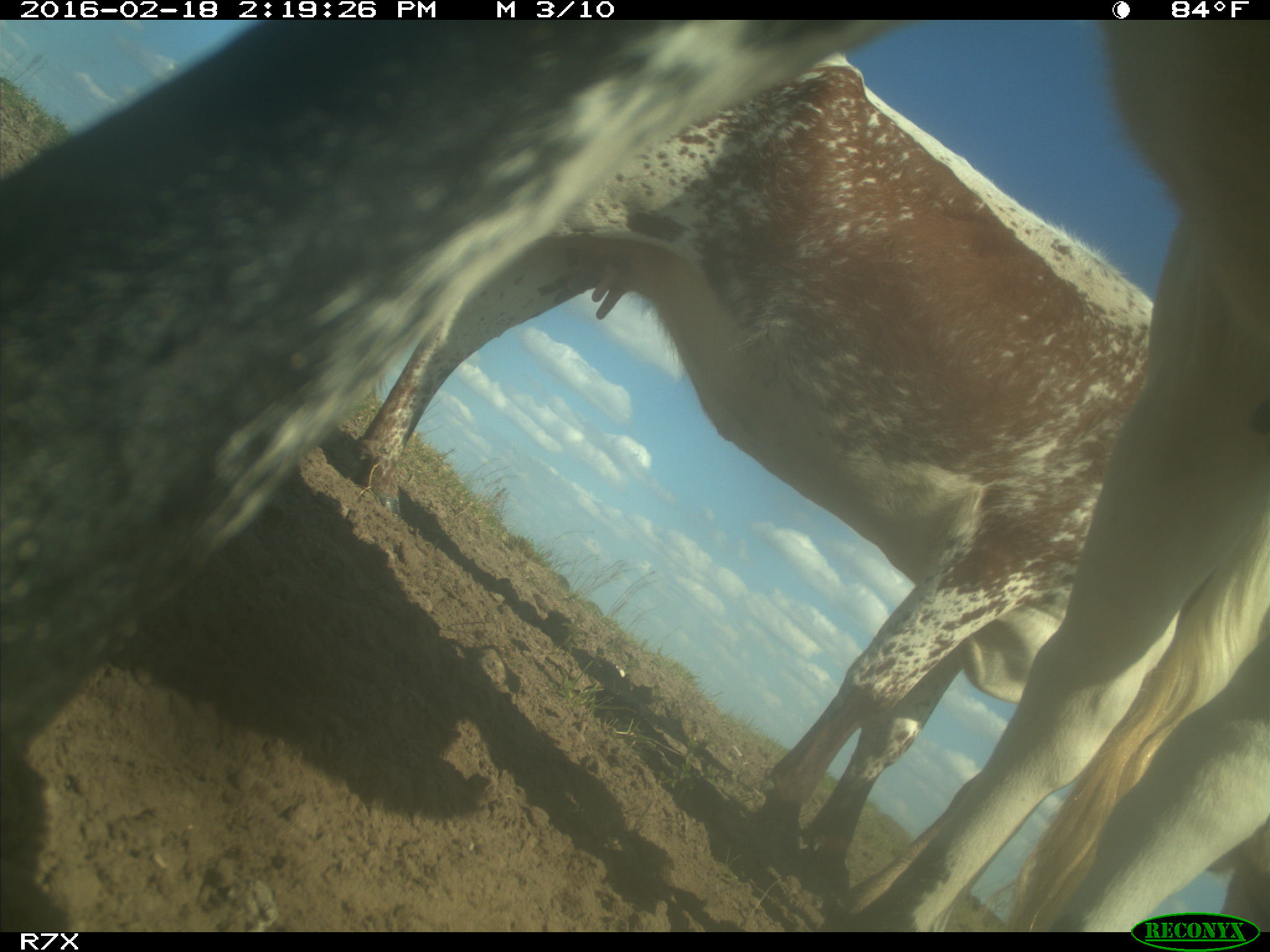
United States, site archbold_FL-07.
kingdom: Animalia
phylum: Chordata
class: Mammalia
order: Artiodactyla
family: Bovidae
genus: Bos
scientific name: Bos taurus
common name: domestic cow